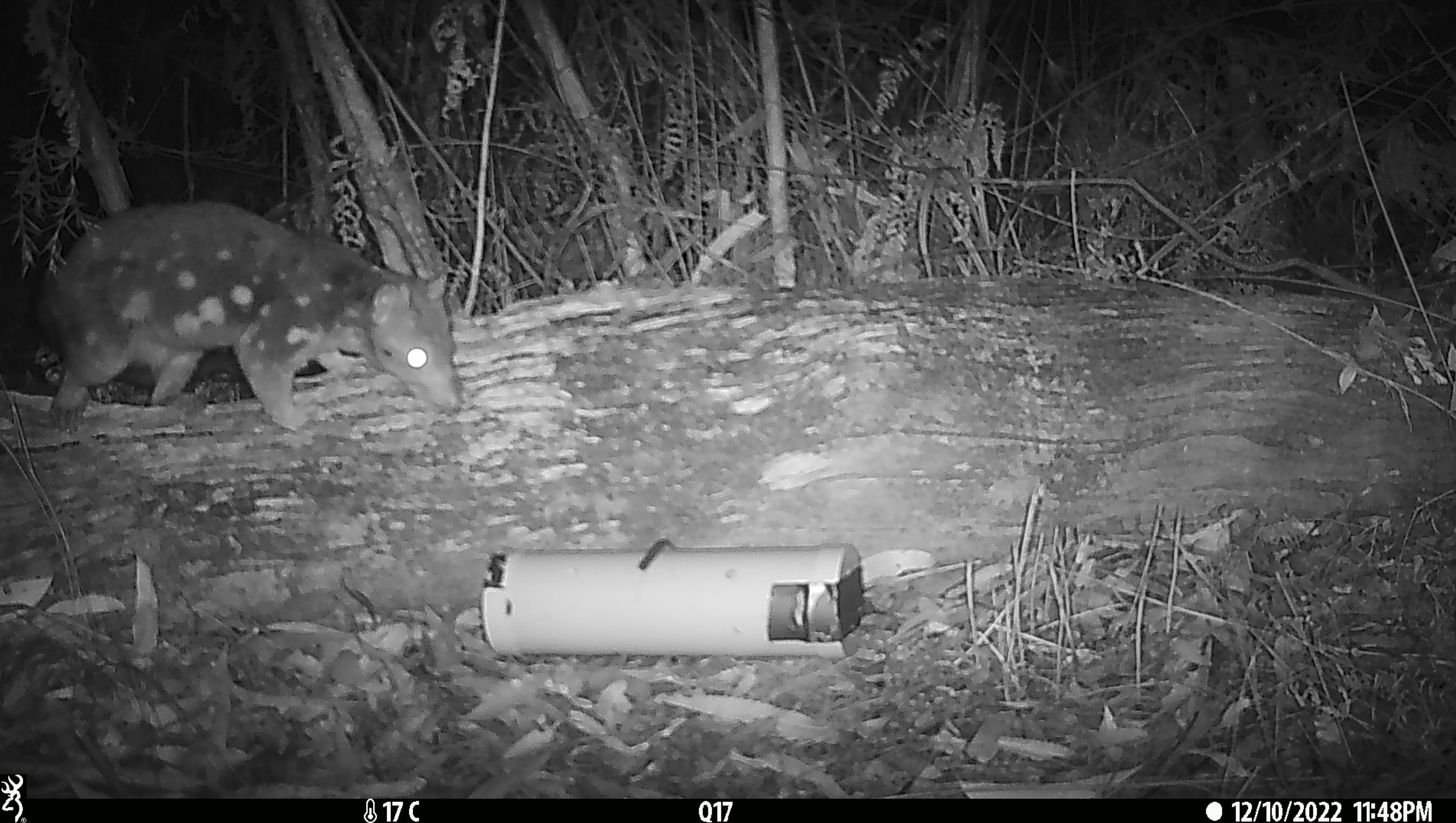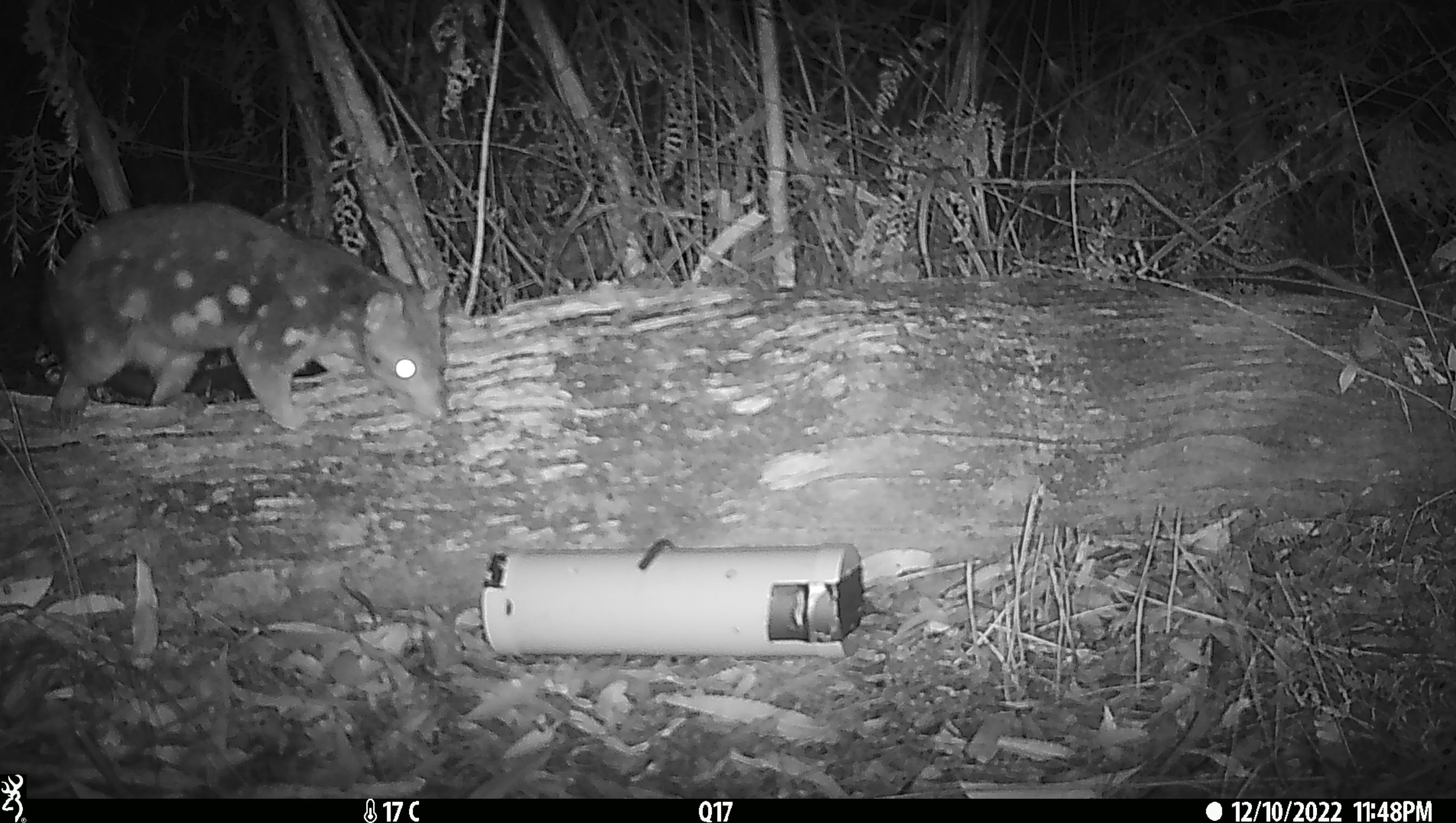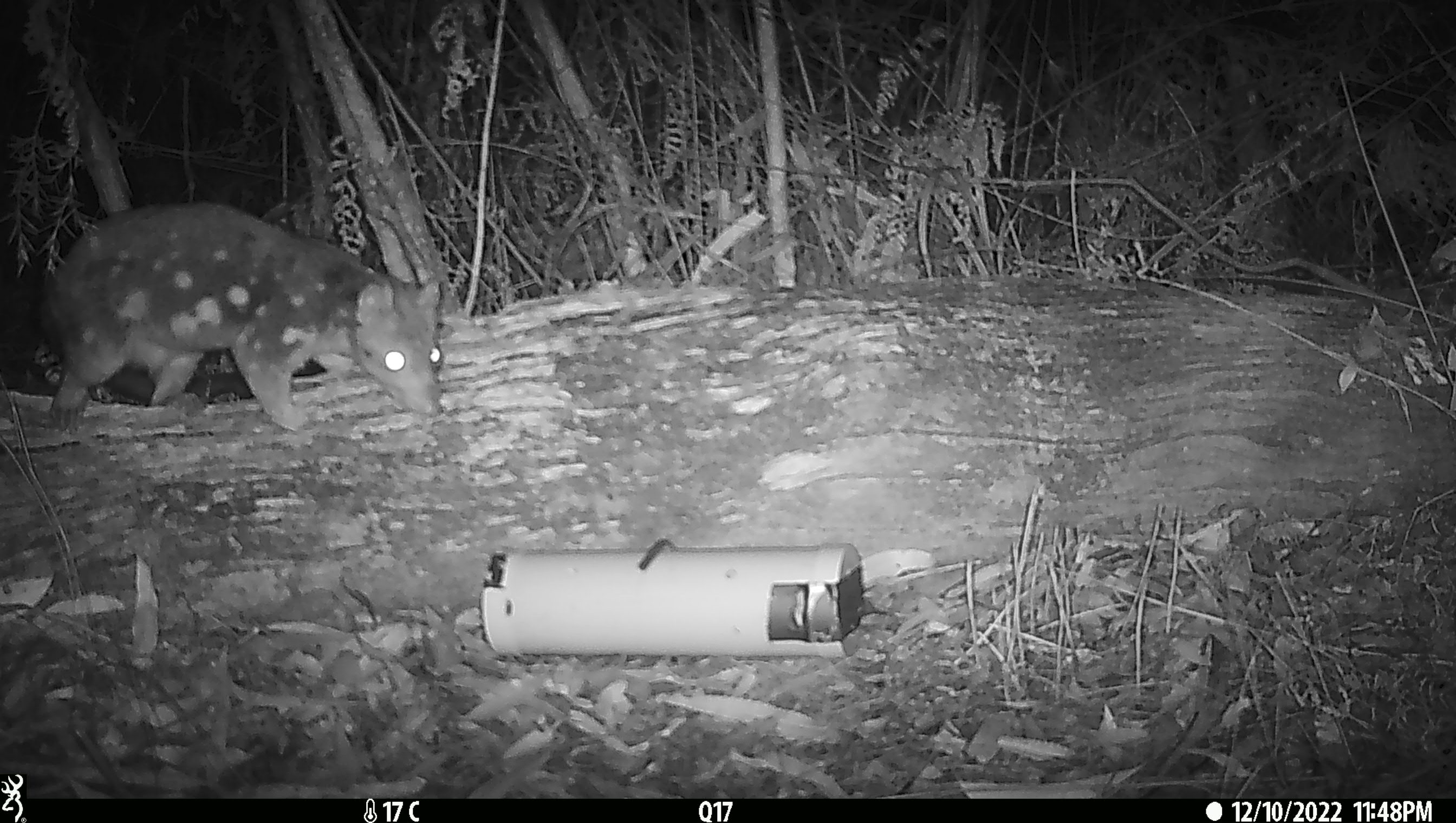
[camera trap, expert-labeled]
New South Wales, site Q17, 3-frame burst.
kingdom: Animalia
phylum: Chordata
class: Mammalia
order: Dasyuromorphia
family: Dasyuridae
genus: Dasyurus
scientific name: Dasyurus maculatus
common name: spotted-tailed quoll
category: quoll